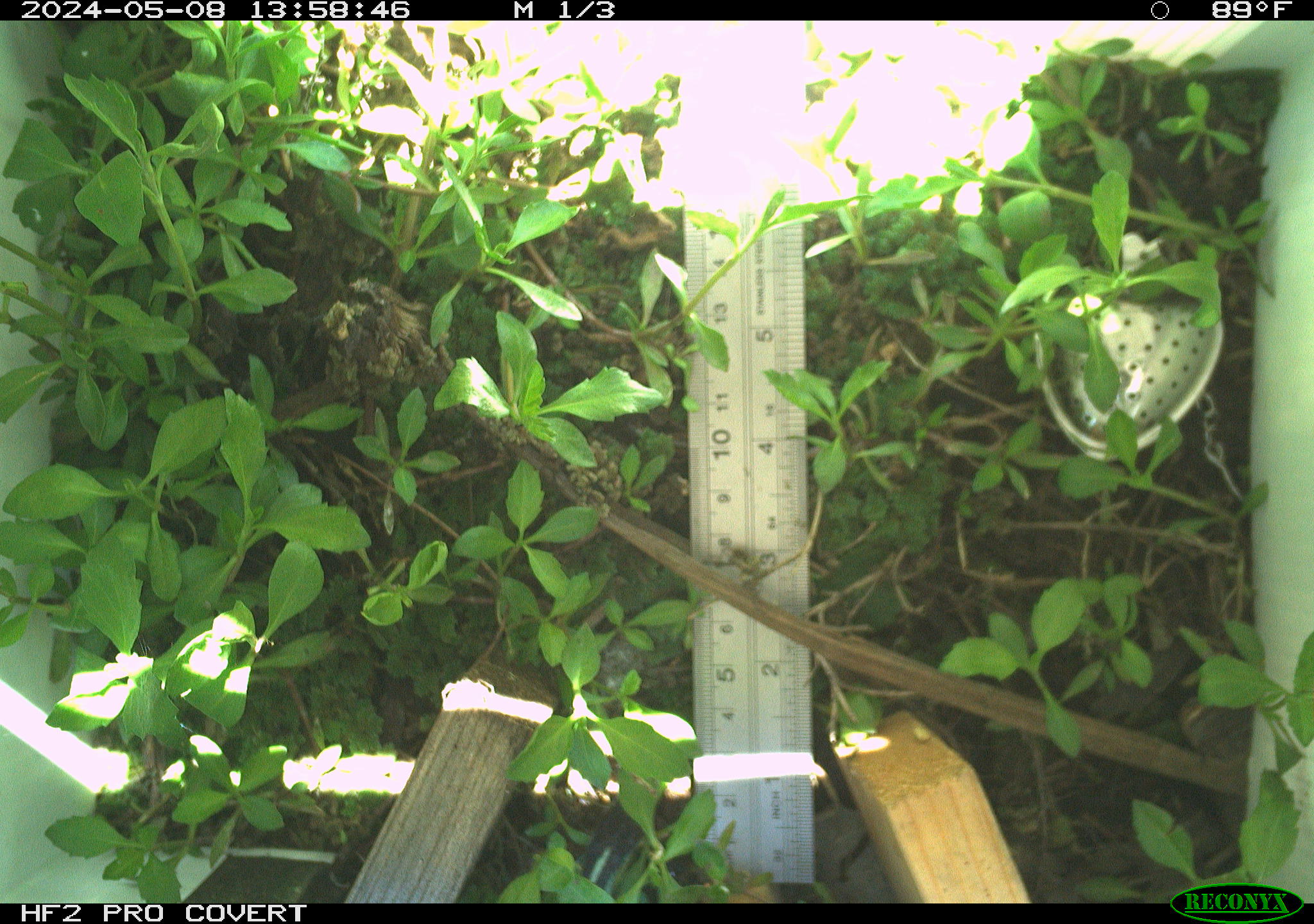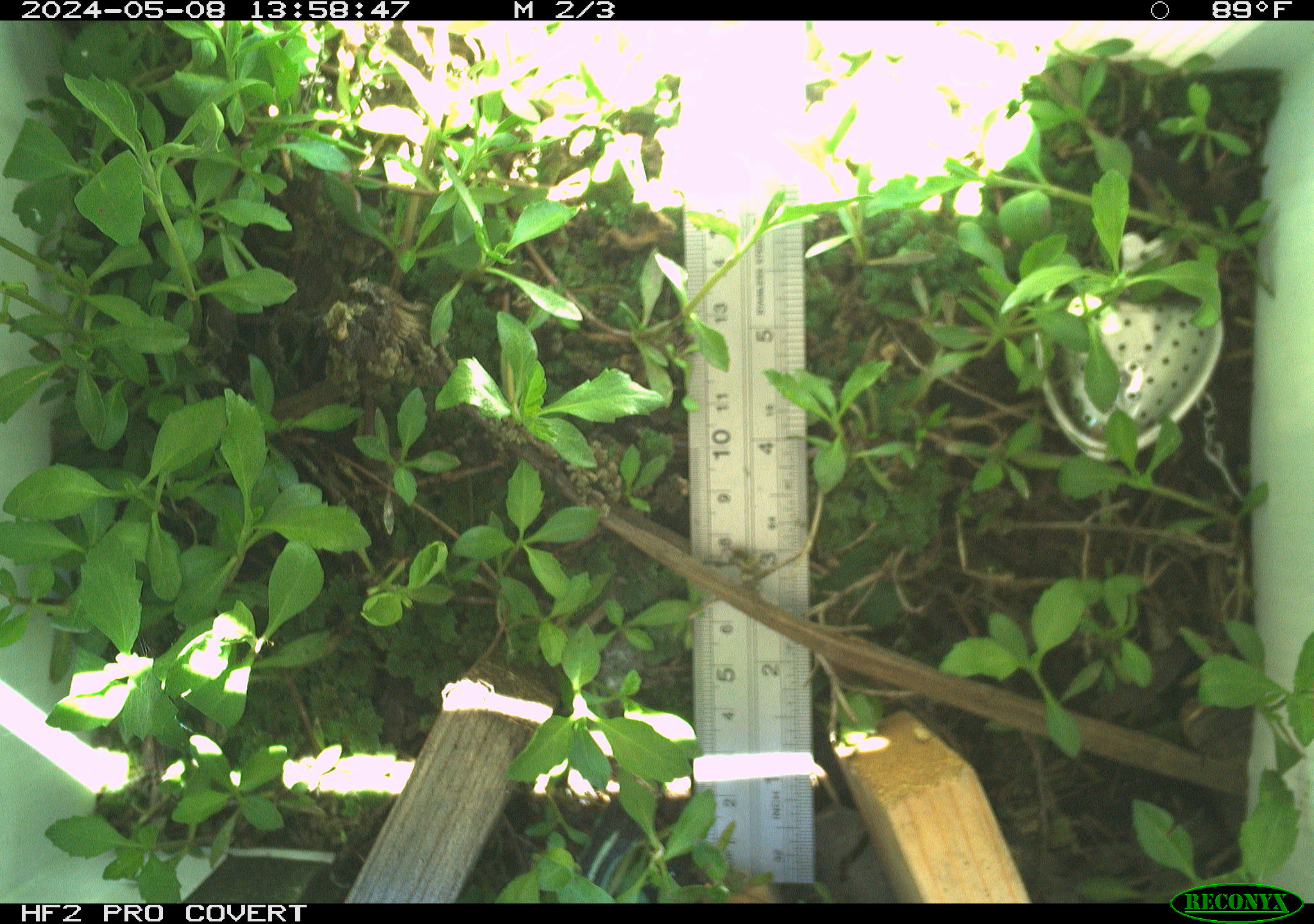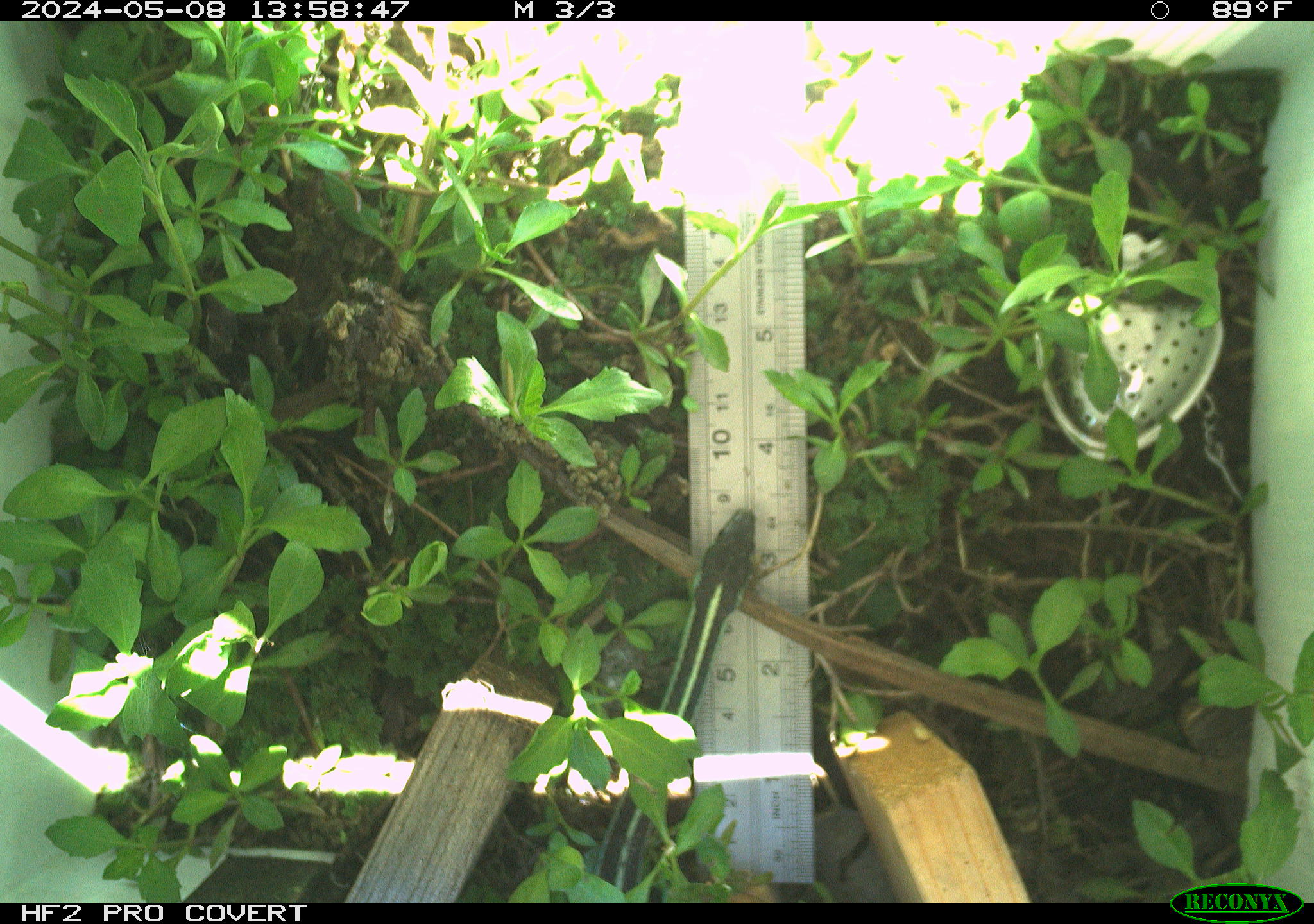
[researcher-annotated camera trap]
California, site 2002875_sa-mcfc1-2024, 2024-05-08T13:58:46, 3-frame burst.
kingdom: Animalia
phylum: Chordata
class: Reptilia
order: Squamata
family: Colubridae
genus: Thamnophis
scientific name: Thamnophis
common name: american gartersnakes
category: thamnophis species